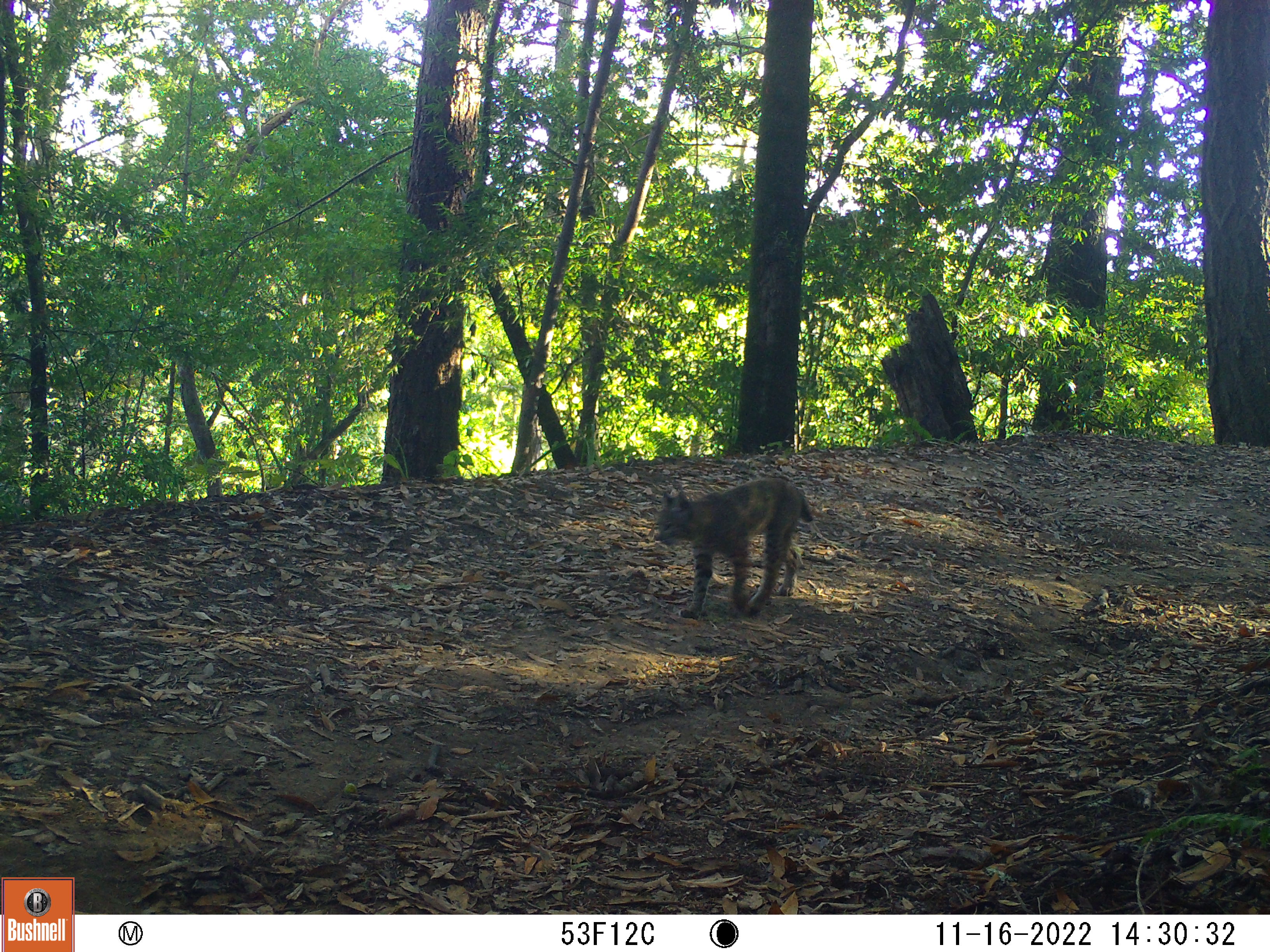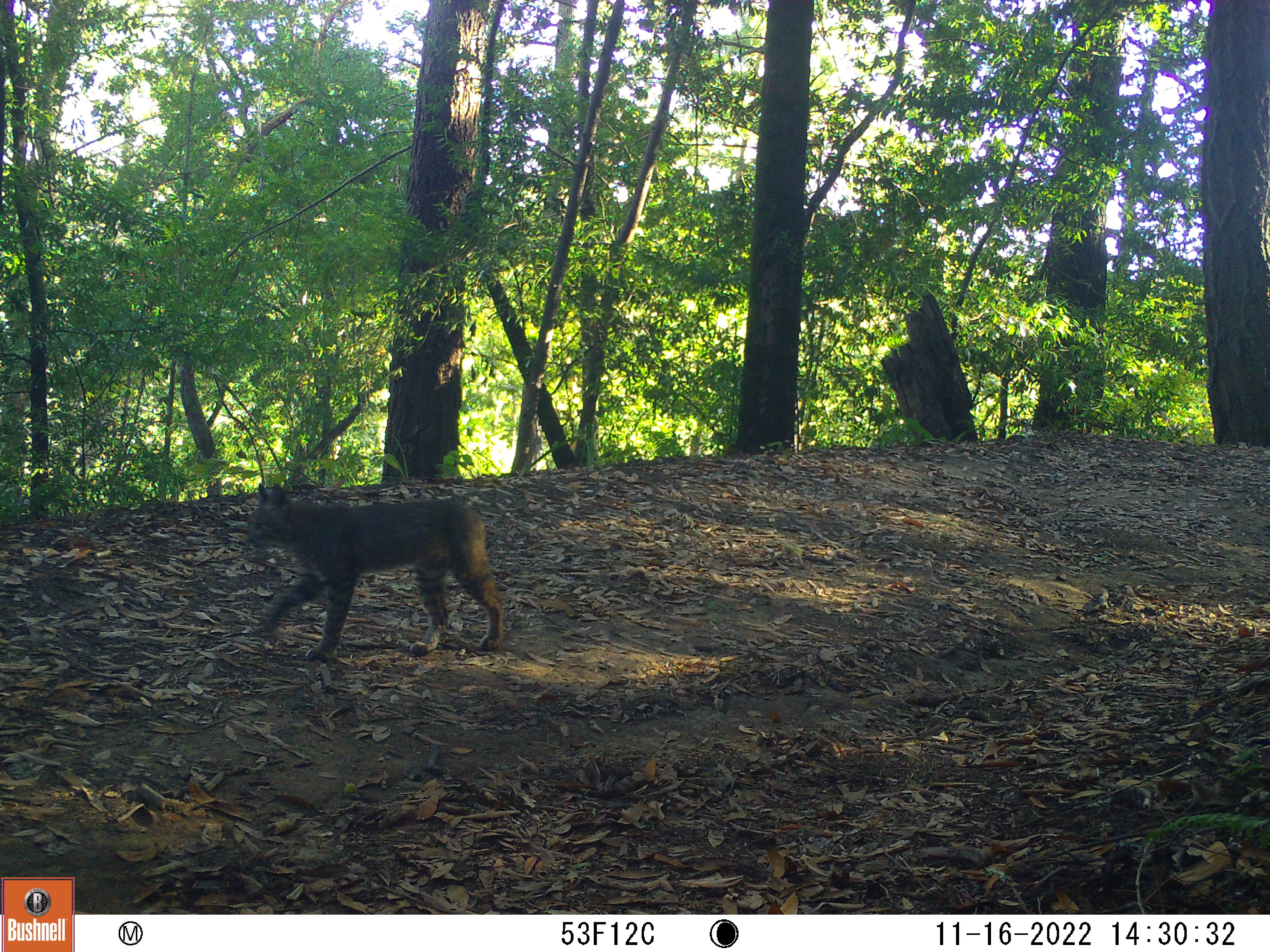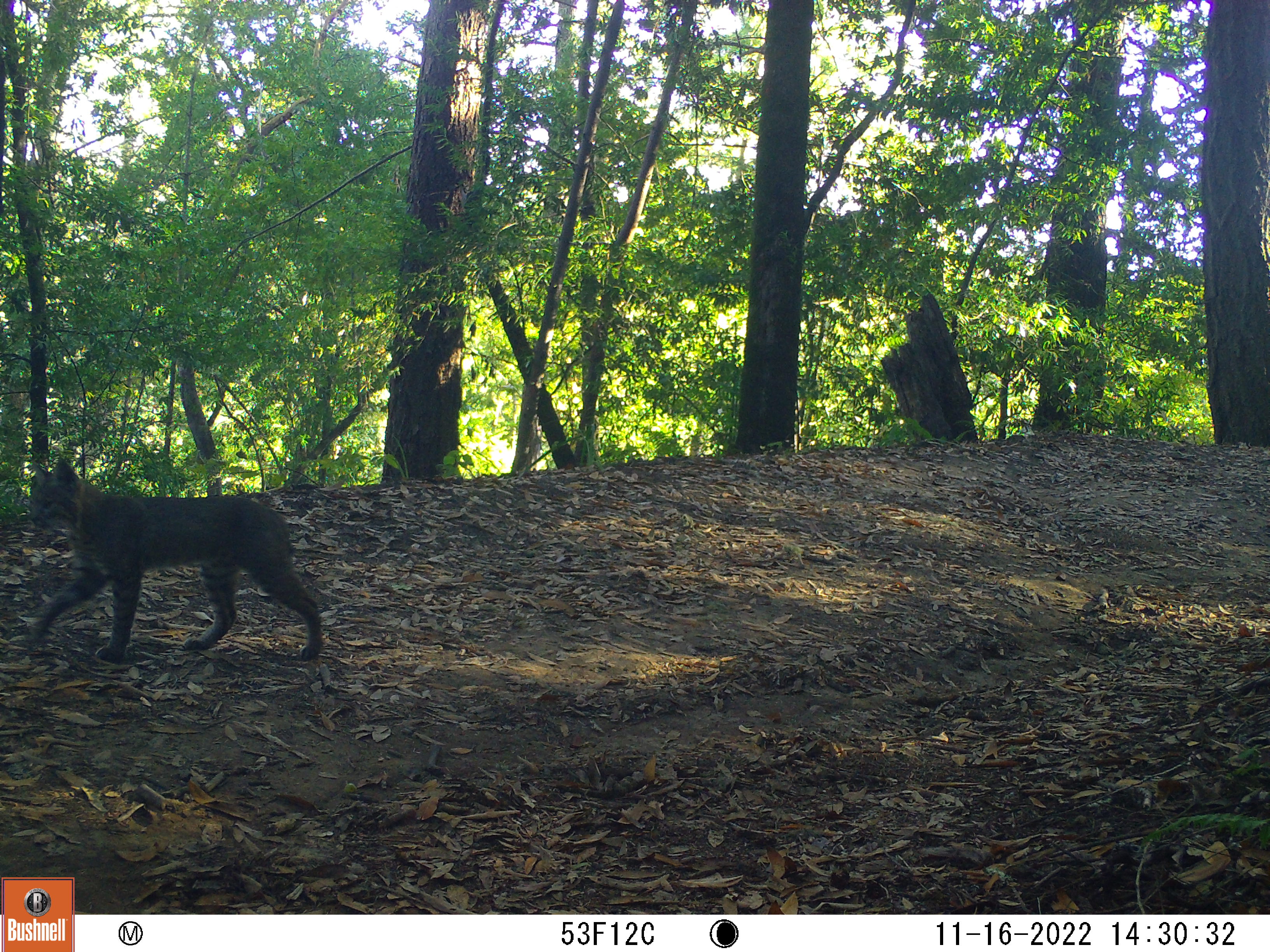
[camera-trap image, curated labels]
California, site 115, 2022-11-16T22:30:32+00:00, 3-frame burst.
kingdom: Animalia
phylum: Chordata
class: Mammalia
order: Carnivora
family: Felidae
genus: Lynx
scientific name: Lynx rufus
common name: bobcat